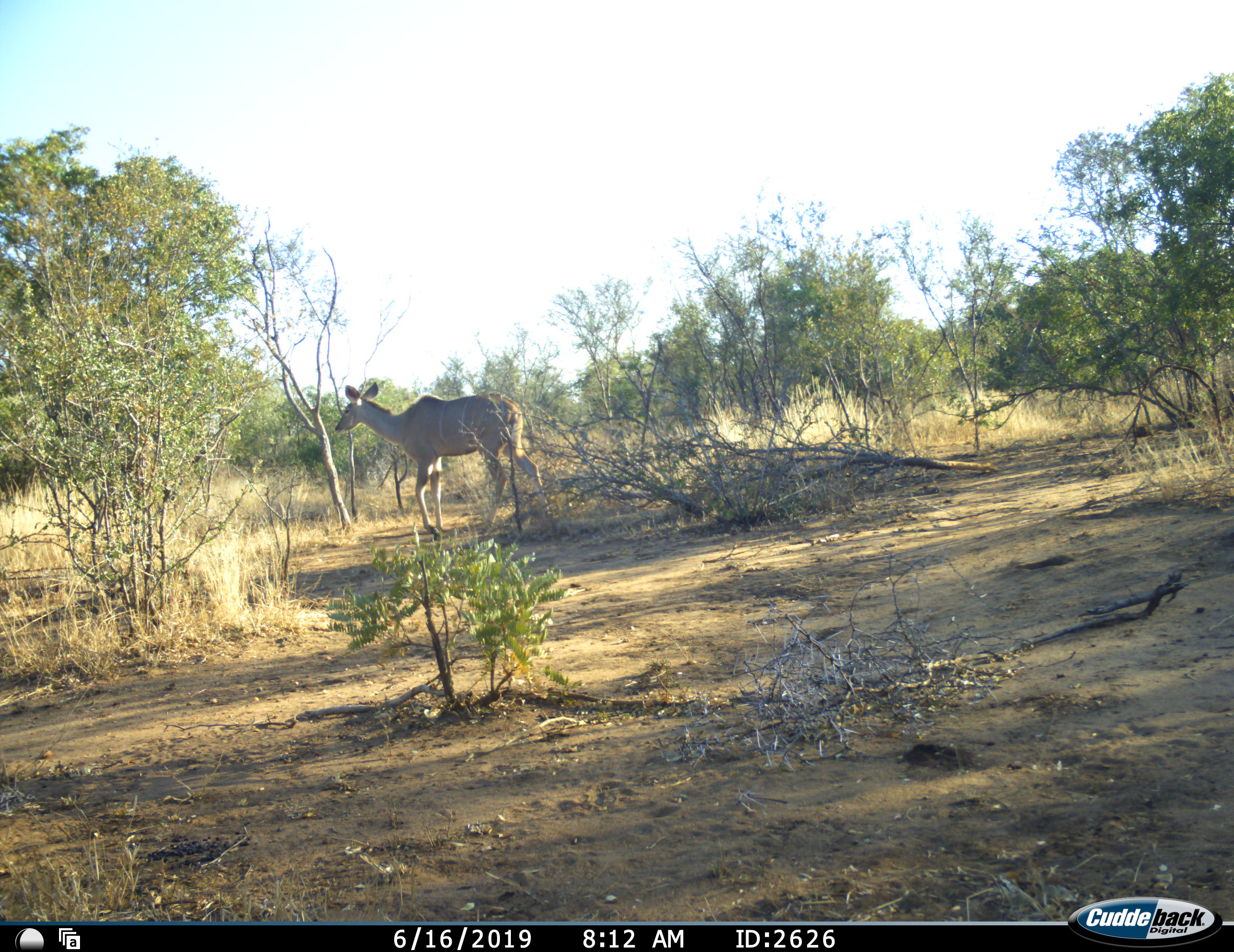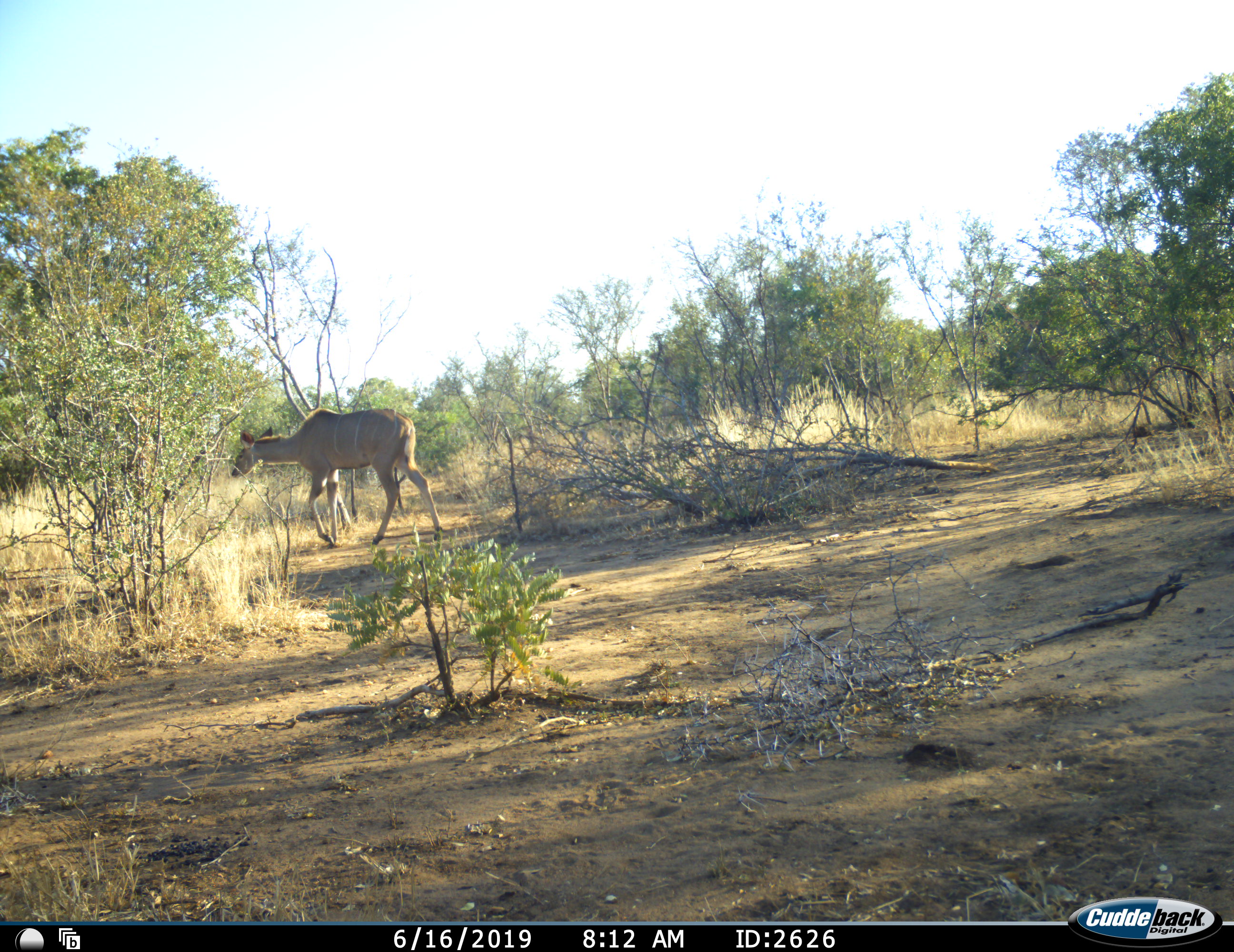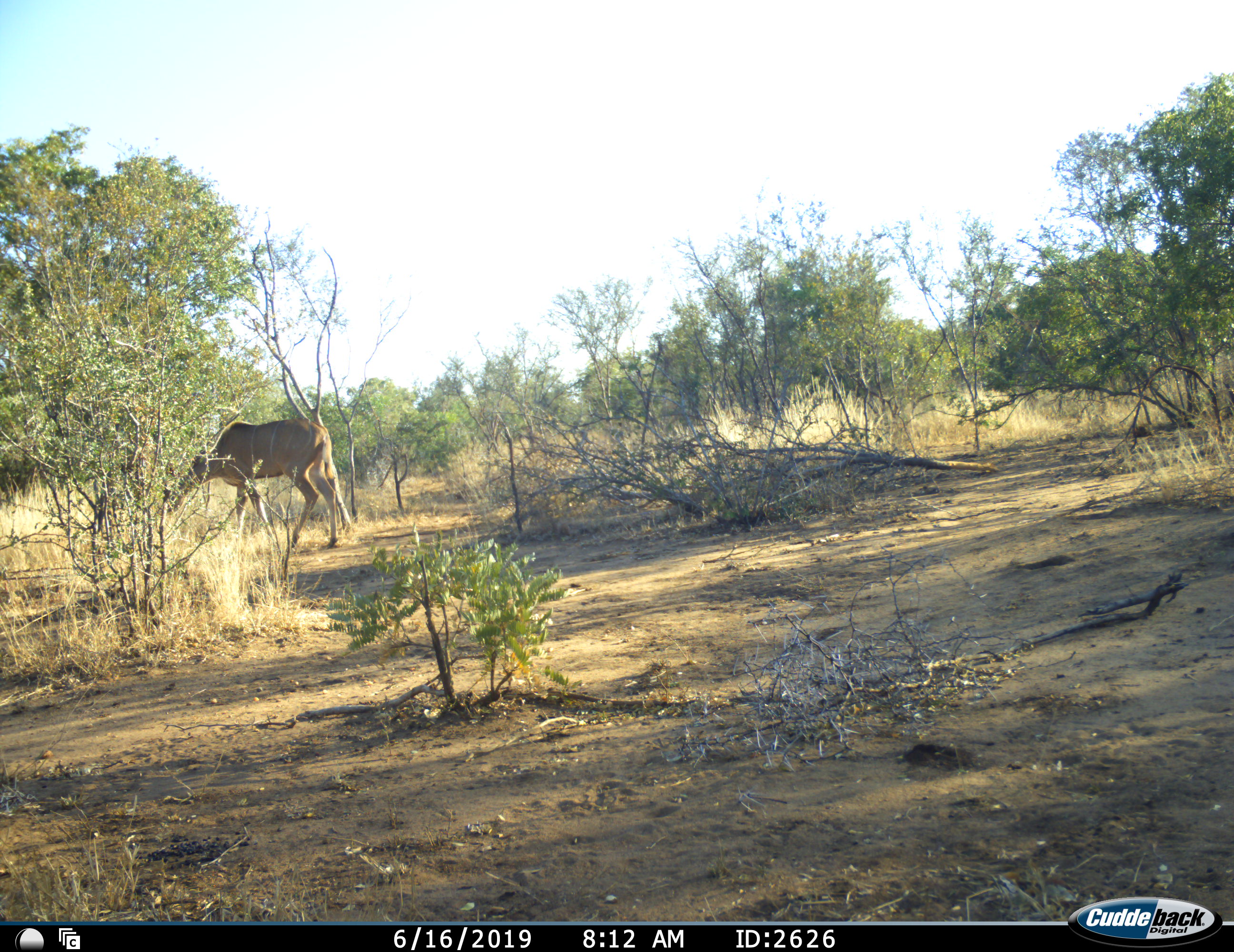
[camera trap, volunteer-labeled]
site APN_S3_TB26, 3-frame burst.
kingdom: Animalia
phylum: Chordata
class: Mammalia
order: Artiodactyla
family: Bovidae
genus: Tragelaphus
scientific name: Tragelaphus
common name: kudu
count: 1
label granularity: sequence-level